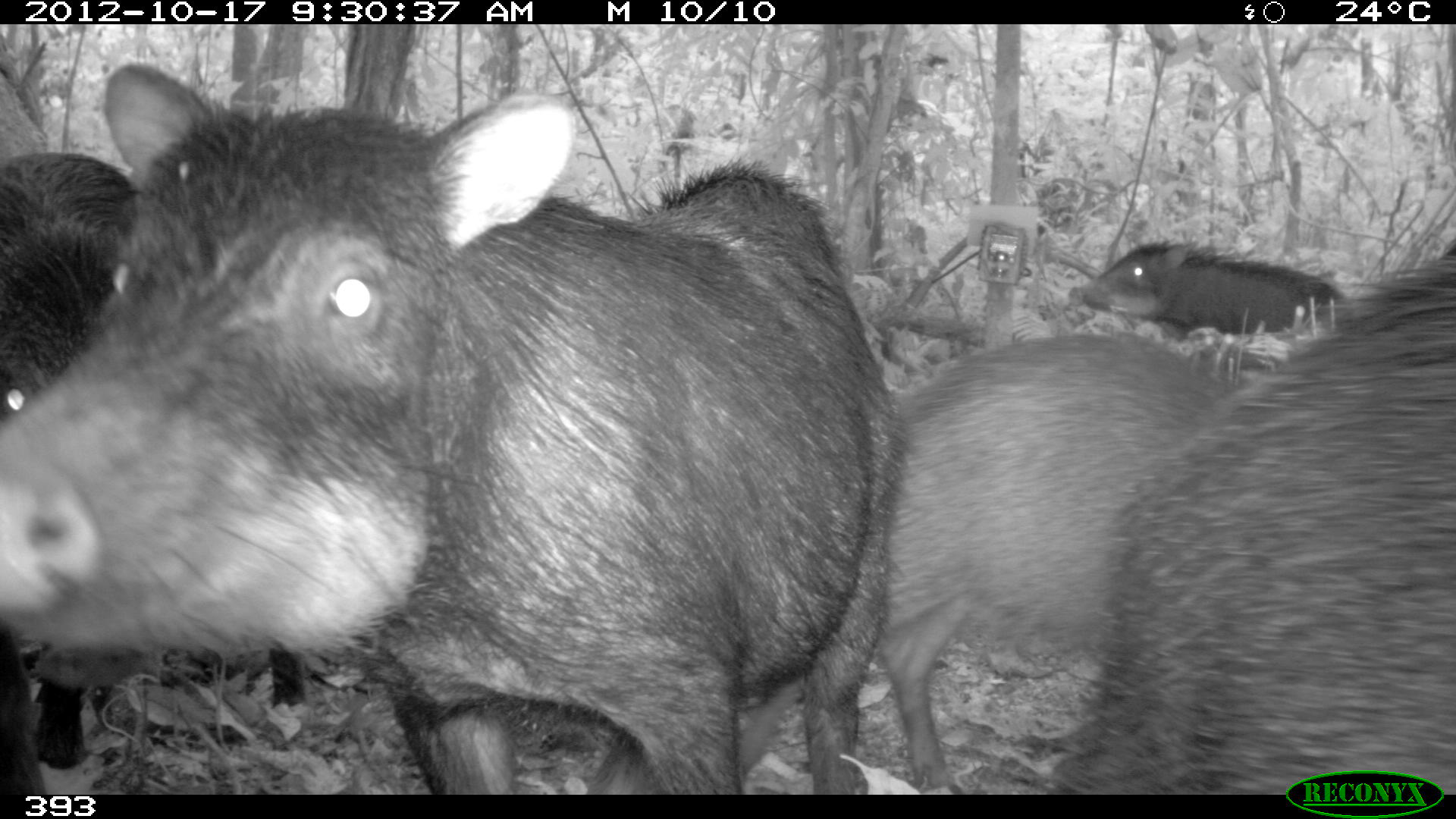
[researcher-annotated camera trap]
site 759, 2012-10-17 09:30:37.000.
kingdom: Animalia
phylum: Chordata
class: Mammalia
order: Artiodactyla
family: Tayassuidae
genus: Tayassu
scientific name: Tayassu pecari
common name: white-lipped peccary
Tayassu pecari (white-lipped peccary).